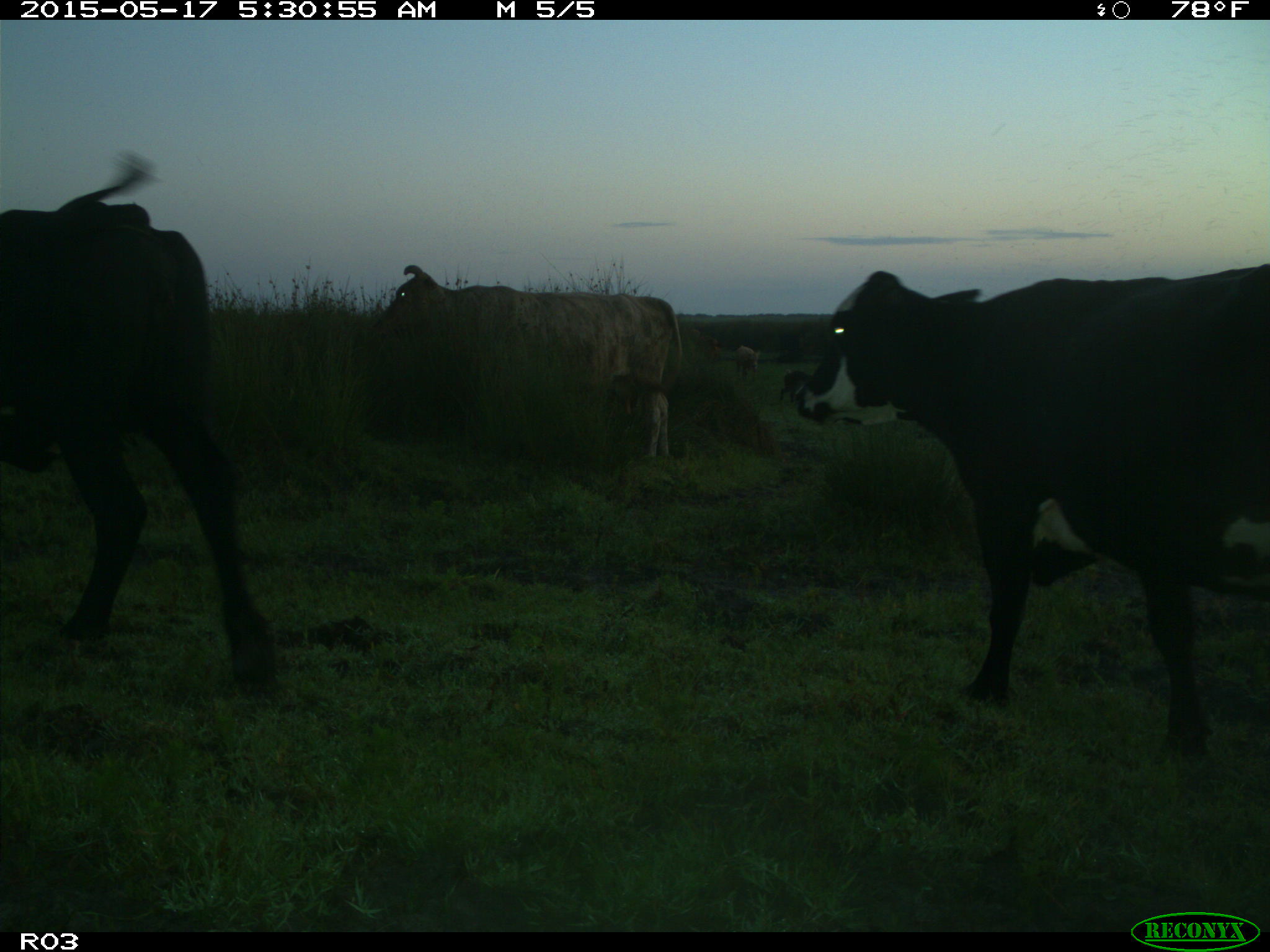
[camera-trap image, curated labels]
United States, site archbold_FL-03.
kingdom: Animalia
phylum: Chordata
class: Mammalia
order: Artiodactyla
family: Suidae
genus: Sus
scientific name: Sus scrofa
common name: wild boar